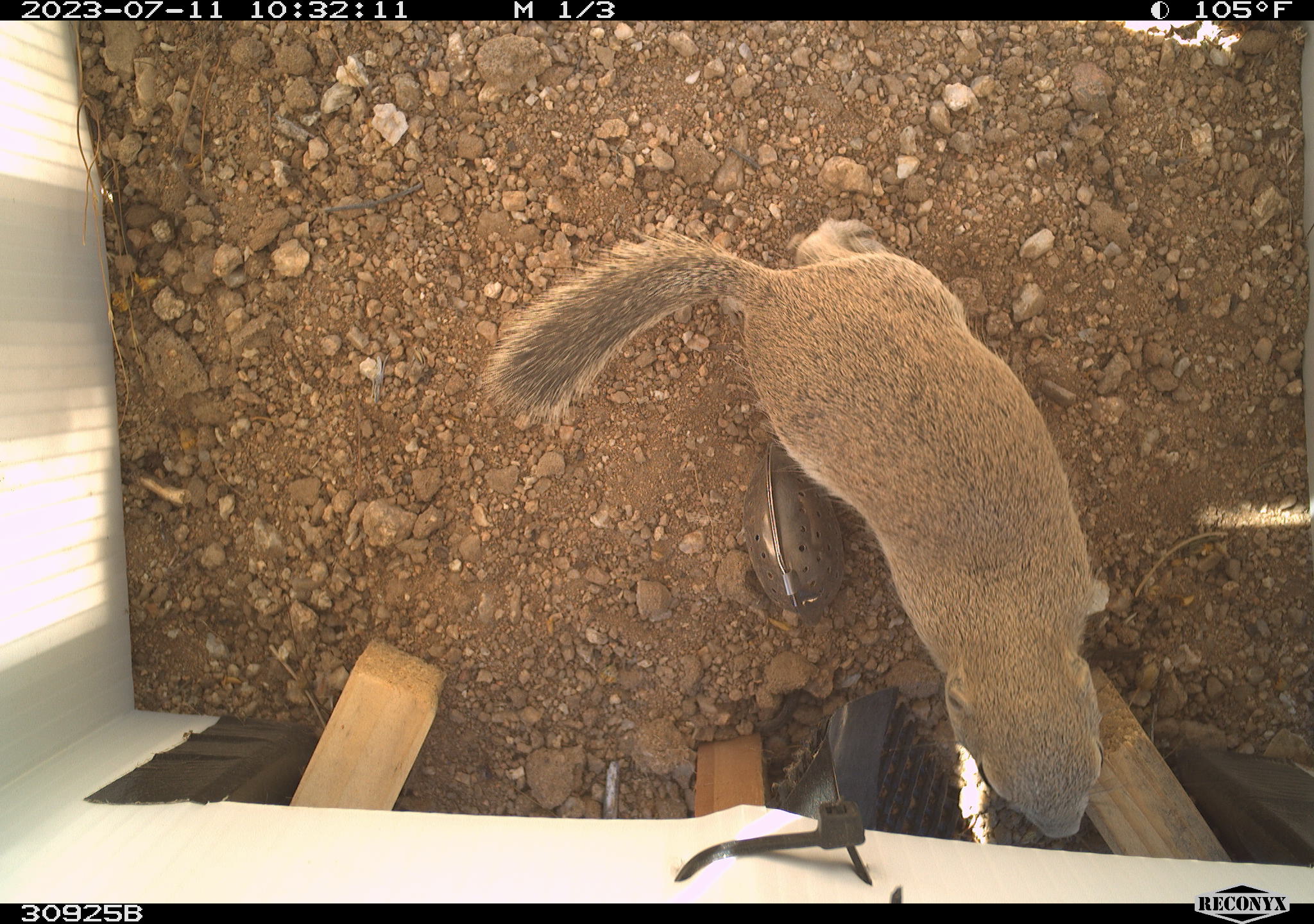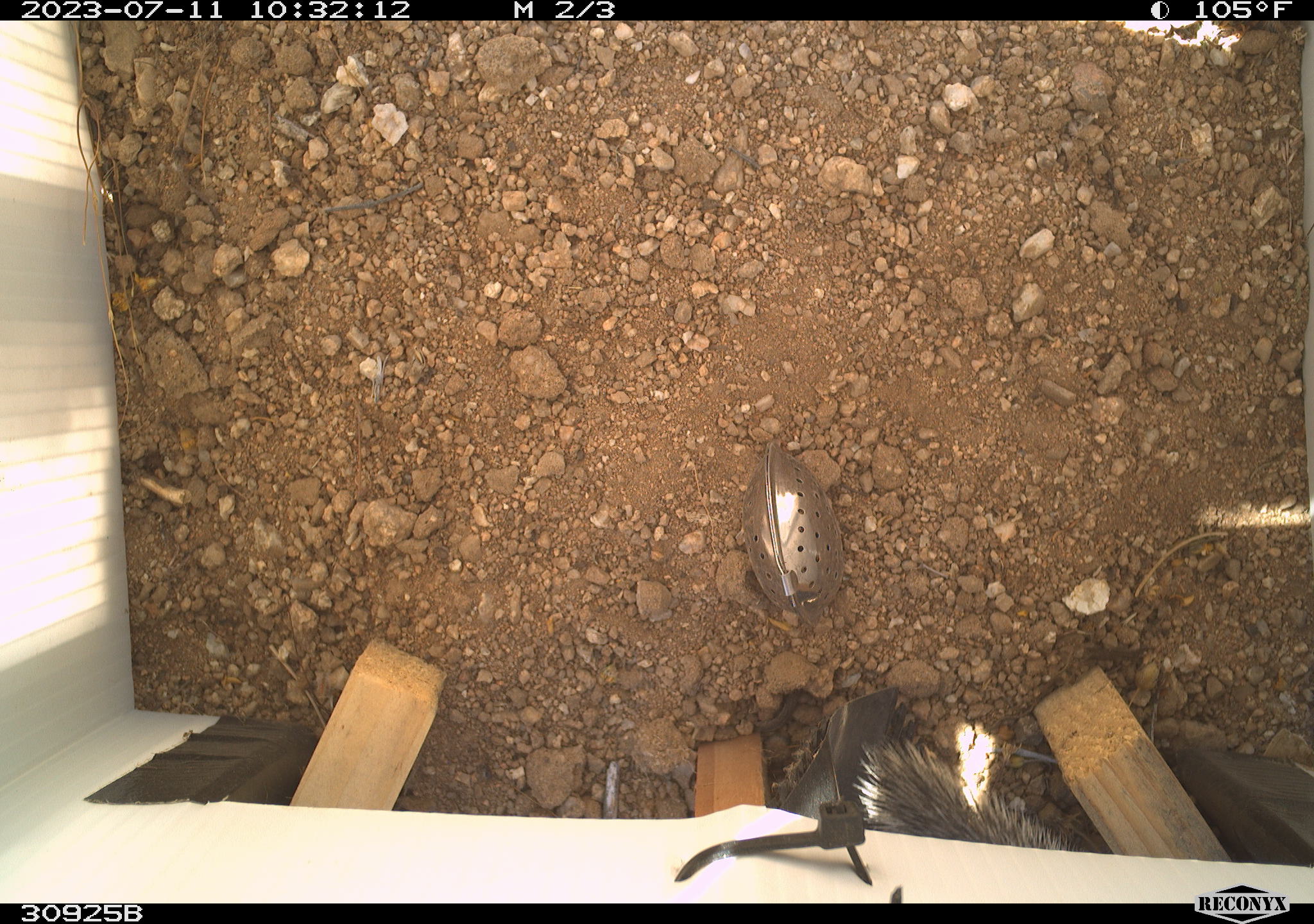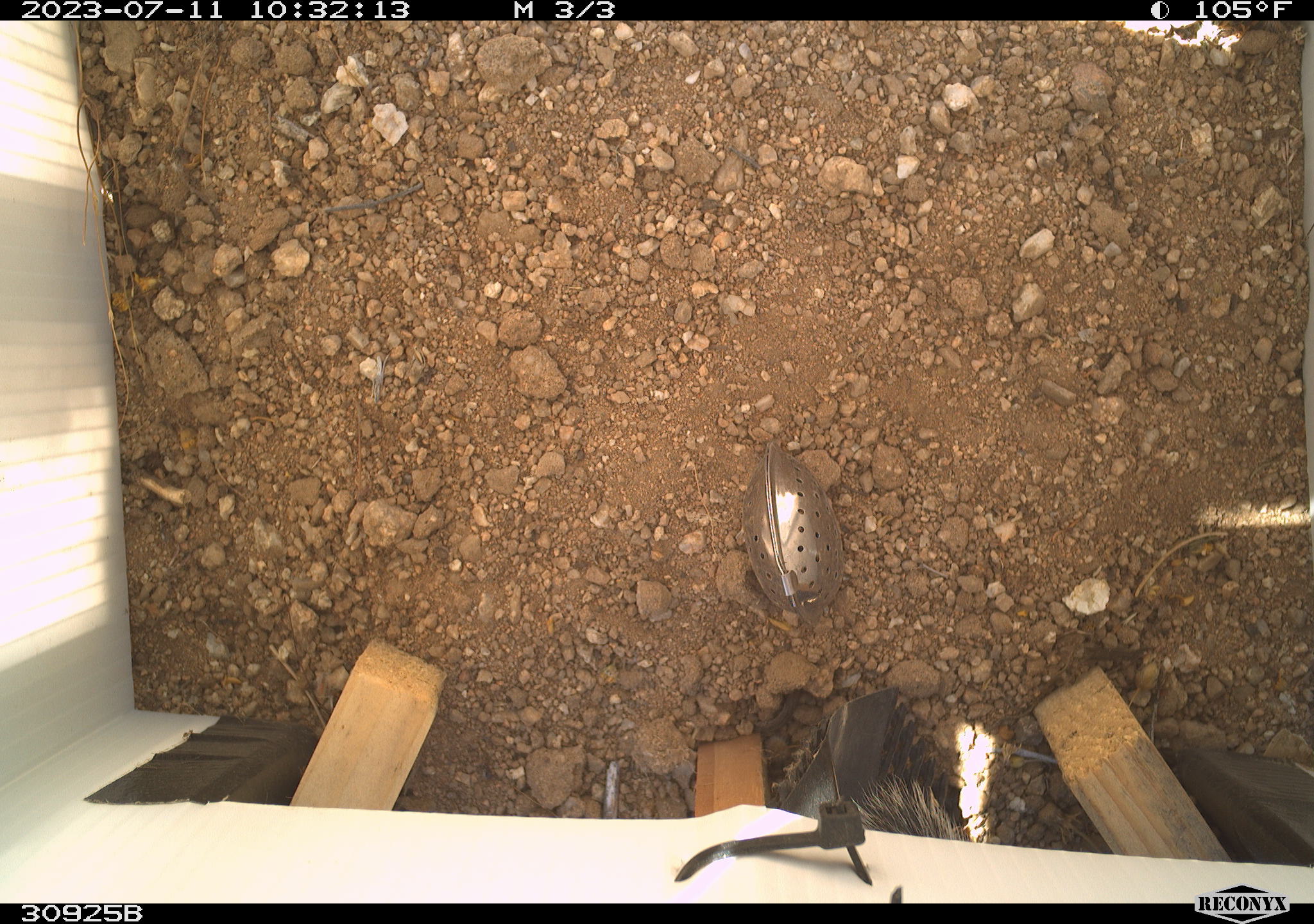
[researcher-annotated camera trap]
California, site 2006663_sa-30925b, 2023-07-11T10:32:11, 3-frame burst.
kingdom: Animalia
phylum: Chordata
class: Mammalia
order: Rodentia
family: Sciuridae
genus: Xerospermophilus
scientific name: Xerospermophilus mohavensis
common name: mohave ground squirrel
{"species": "mohave ground squirrel (Xerospermophilus mohavensis)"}